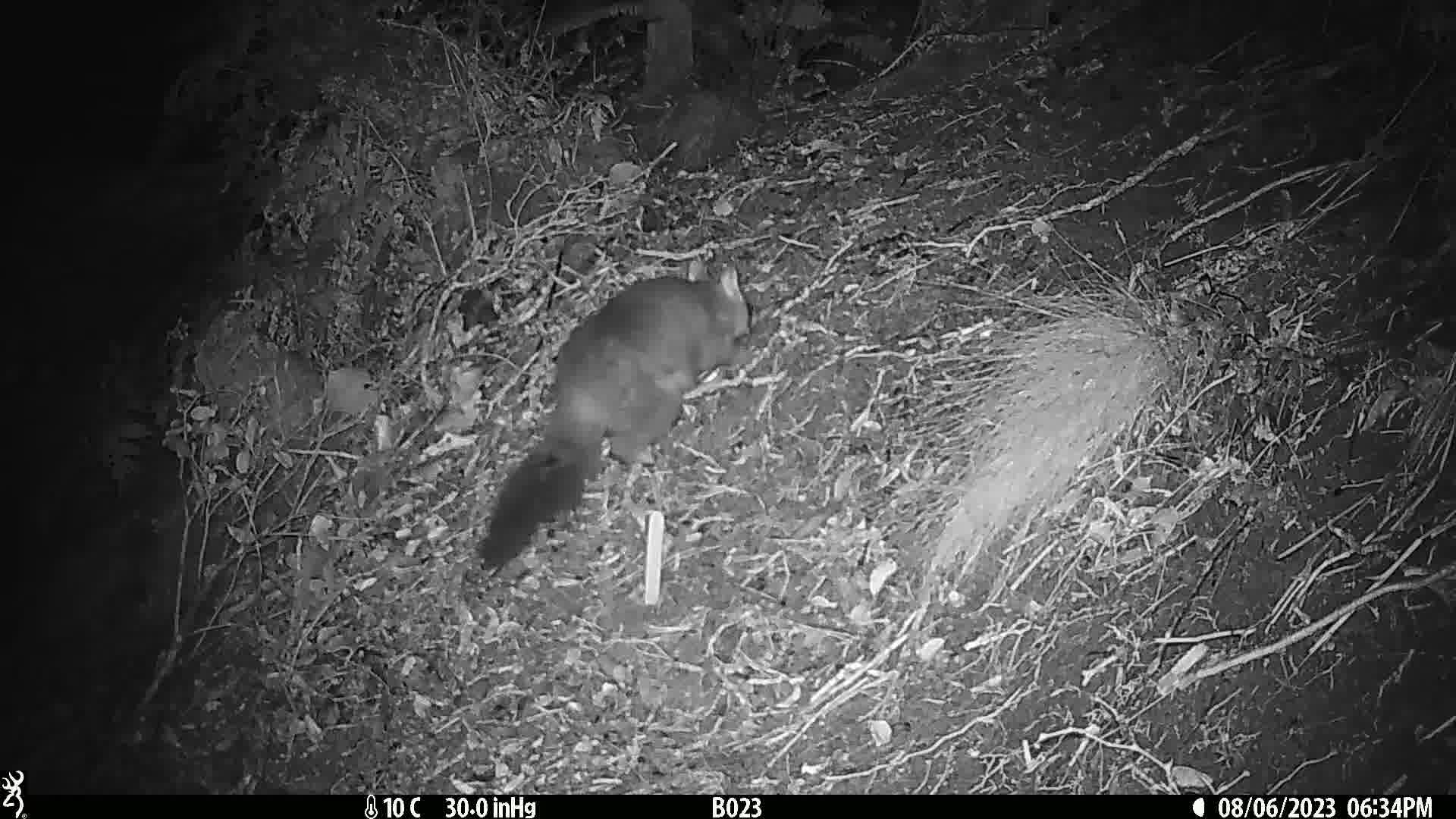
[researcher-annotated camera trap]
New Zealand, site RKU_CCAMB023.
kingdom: Animalia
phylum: Chordata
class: Mammalia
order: Diprotodontia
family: Phalangeridae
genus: Trichosurus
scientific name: Trichosurus vulpecula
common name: common brushtail possum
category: possum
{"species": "possum (common brushtail possum) (Trichosurus vulpecula)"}